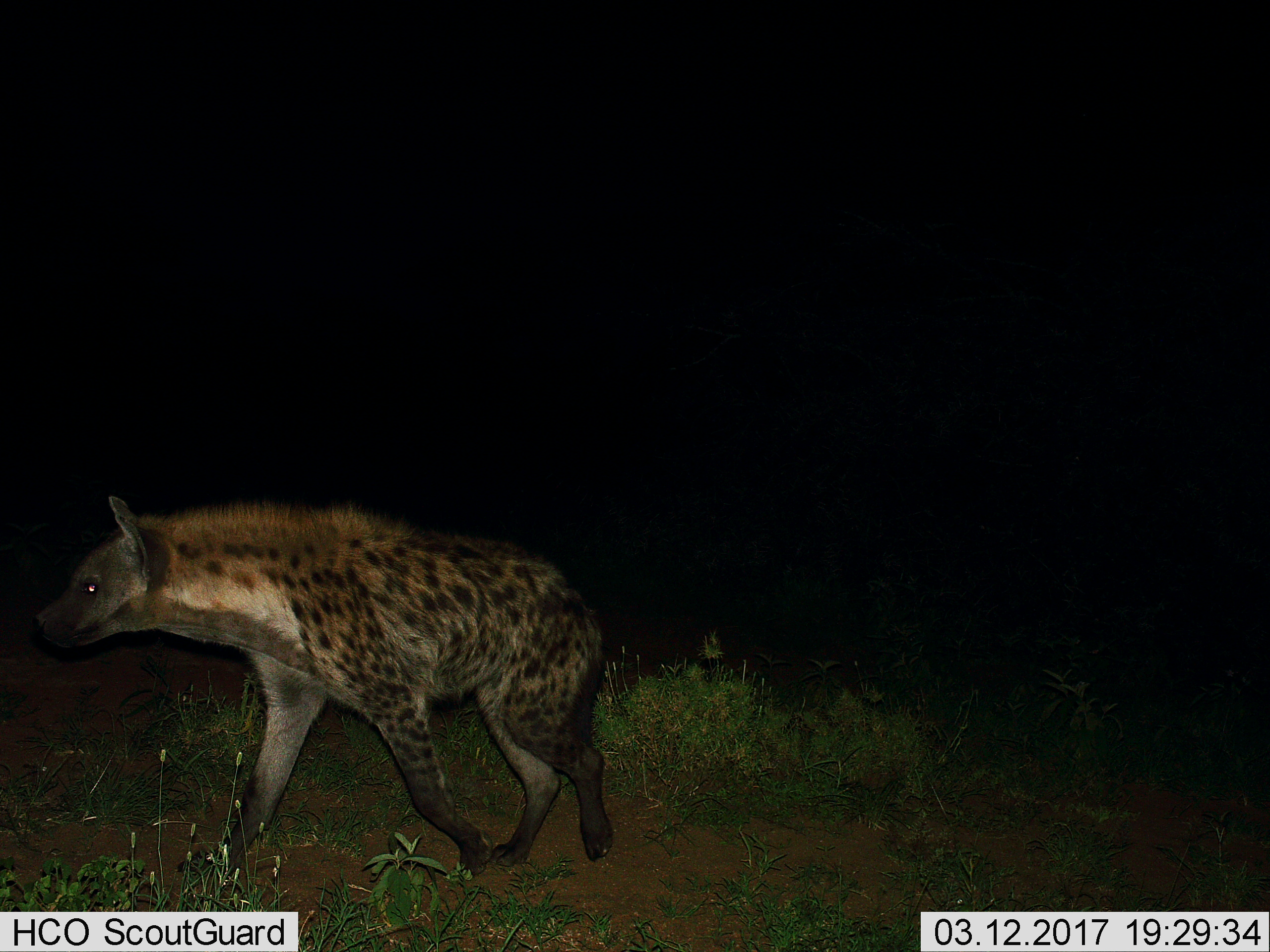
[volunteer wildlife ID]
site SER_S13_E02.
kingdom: Animalia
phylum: Chordata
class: Mammalia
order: Carnivora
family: Hyaenidae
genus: Crocuta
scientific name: Crocuta crocuta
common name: spotted hyena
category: hyenaspotted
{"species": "hyenaspotted (spotted hyena) (Crocuta crocuta)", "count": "1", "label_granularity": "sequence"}